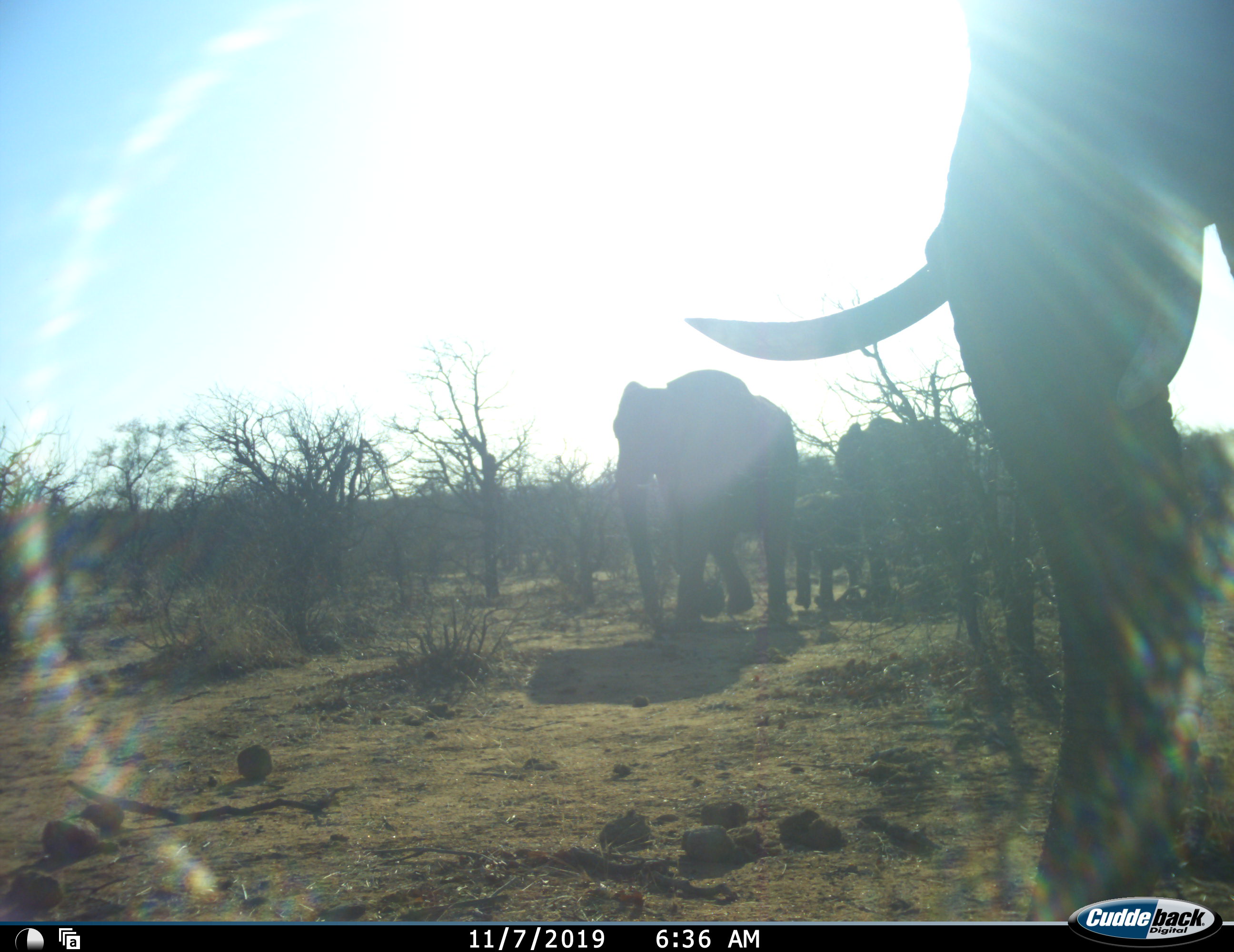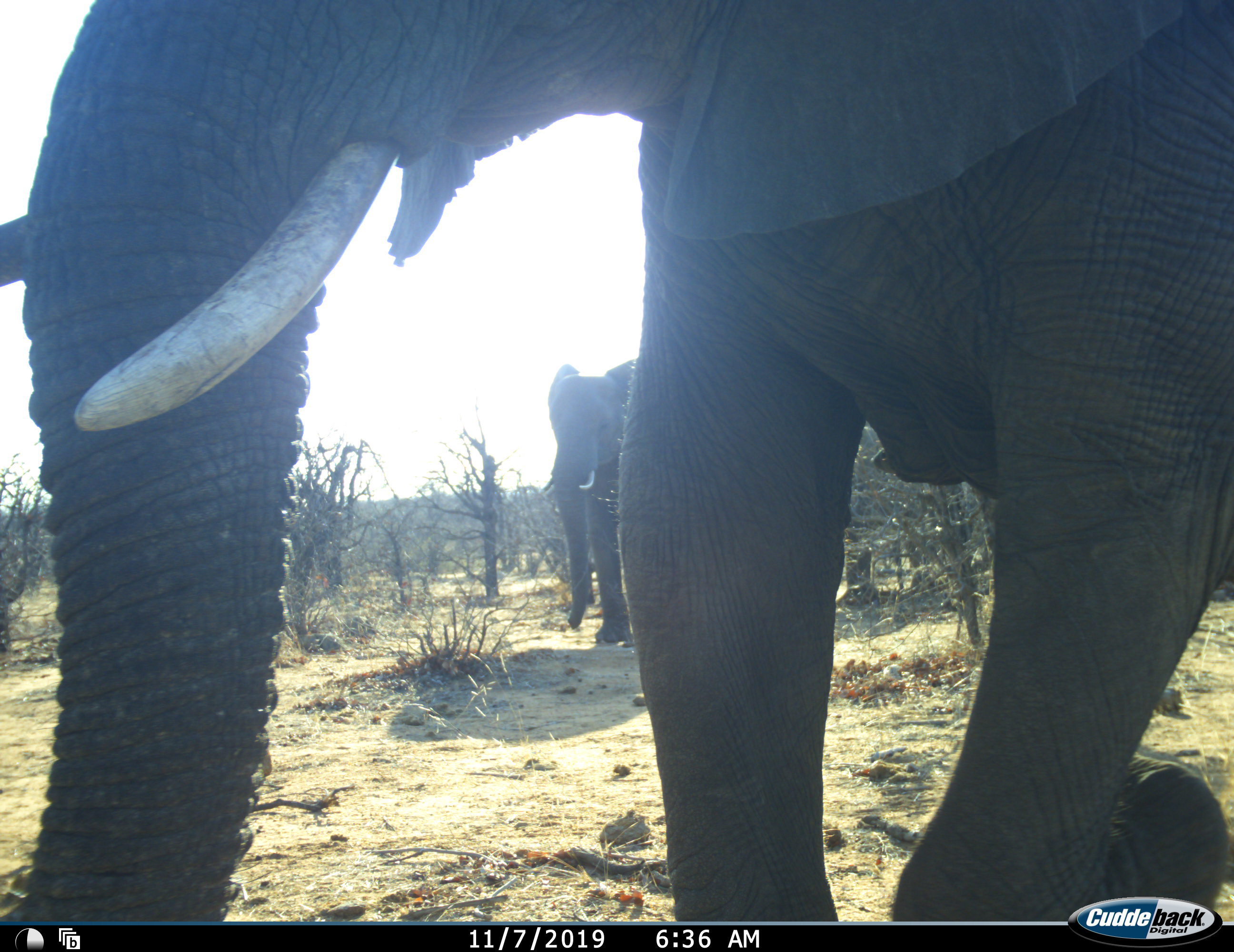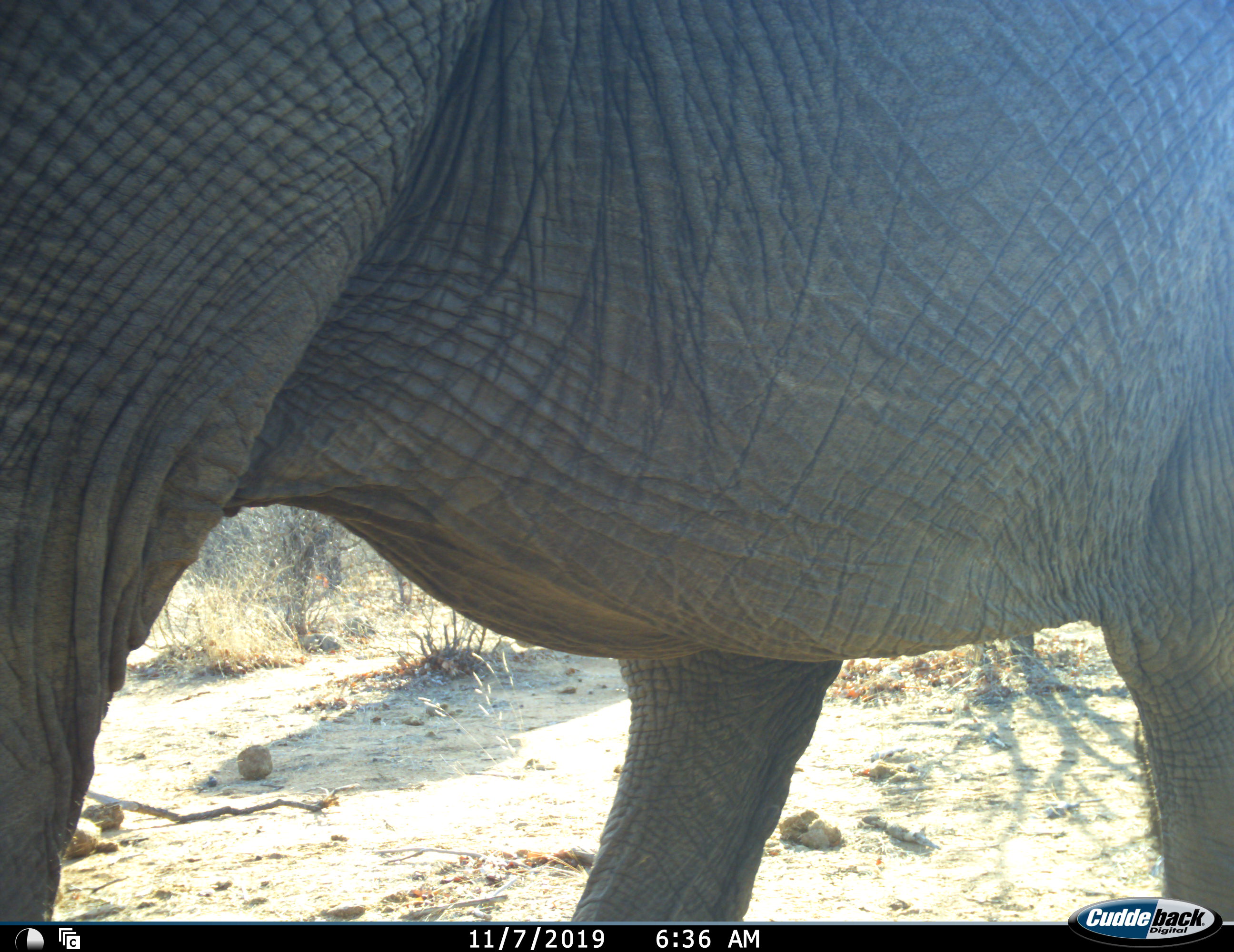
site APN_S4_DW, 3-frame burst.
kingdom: Animalia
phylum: Chordata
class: Mammalia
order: Proboscidea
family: Elephantidae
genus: Loxodonta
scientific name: Loxodonta africana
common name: african bush elephant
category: elephant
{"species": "elephant (african bush elephant) (Loxodonta africana)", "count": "4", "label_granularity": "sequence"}